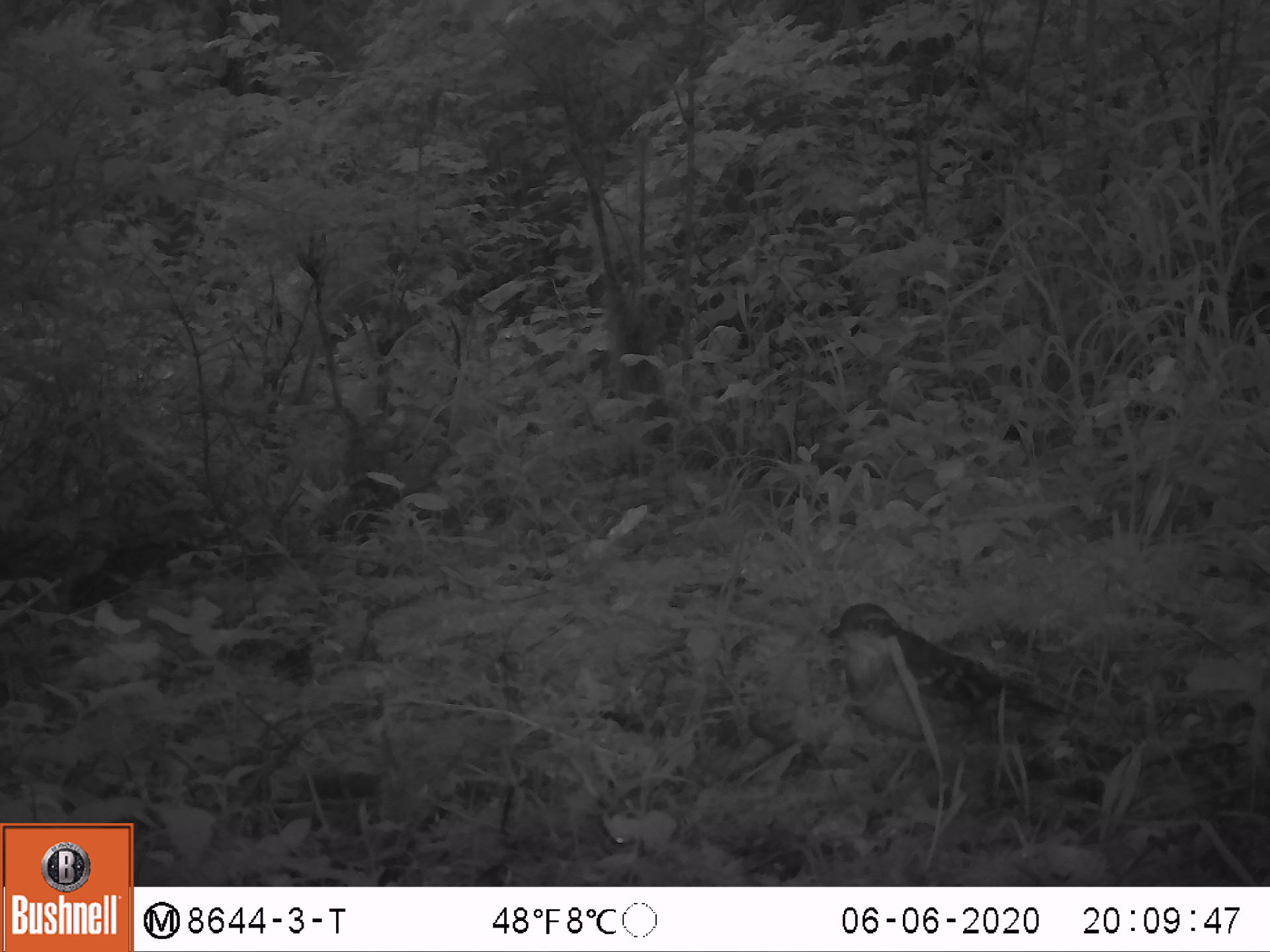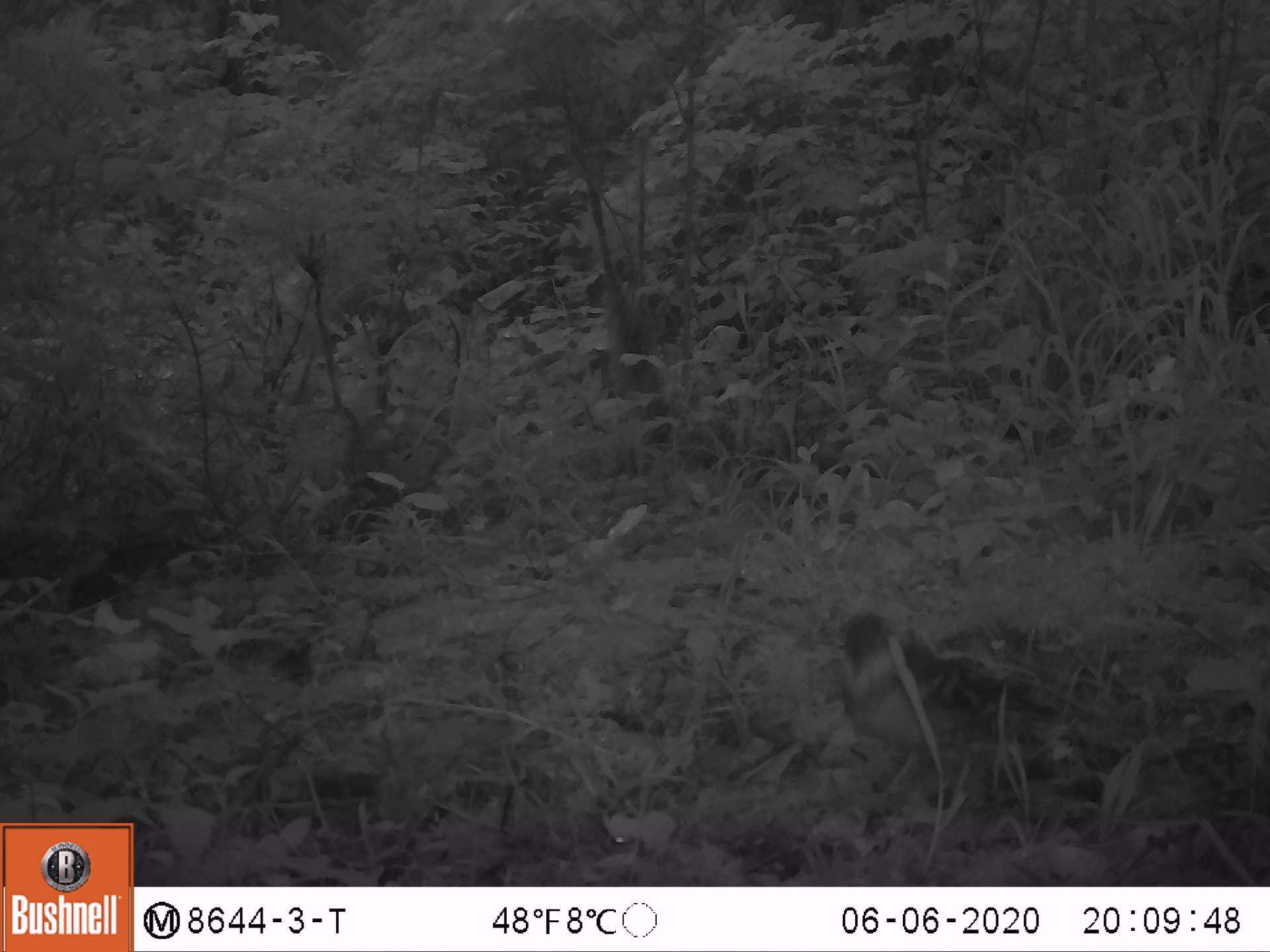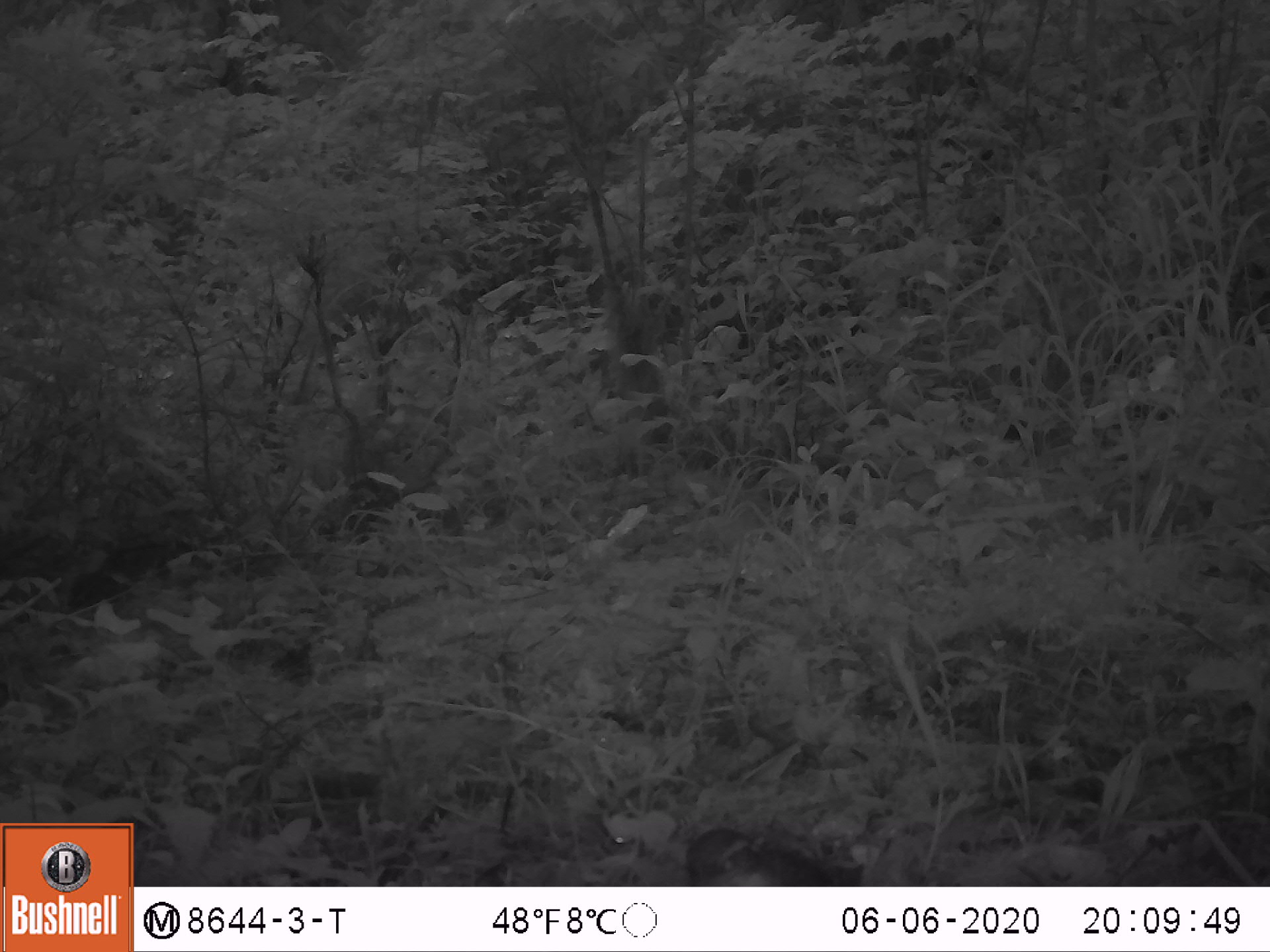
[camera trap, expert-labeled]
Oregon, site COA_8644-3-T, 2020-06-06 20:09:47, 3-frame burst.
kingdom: Animalia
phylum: Chordata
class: Aves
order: Passeriformes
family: Turdidae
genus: Ixoreus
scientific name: Ixoreus naevius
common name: varied thrush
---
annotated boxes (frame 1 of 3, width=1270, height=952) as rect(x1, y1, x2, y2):
varied thrush: rect(827, 597, 1042, 811)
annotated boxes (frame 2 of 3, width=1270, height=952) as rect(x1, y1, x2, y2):
varied thrush: rect(831, 607, 1049, 799)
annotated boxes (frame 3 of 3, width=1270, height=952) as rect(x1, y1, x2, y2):
varied thrush: rect(679, 826, 877, 880)